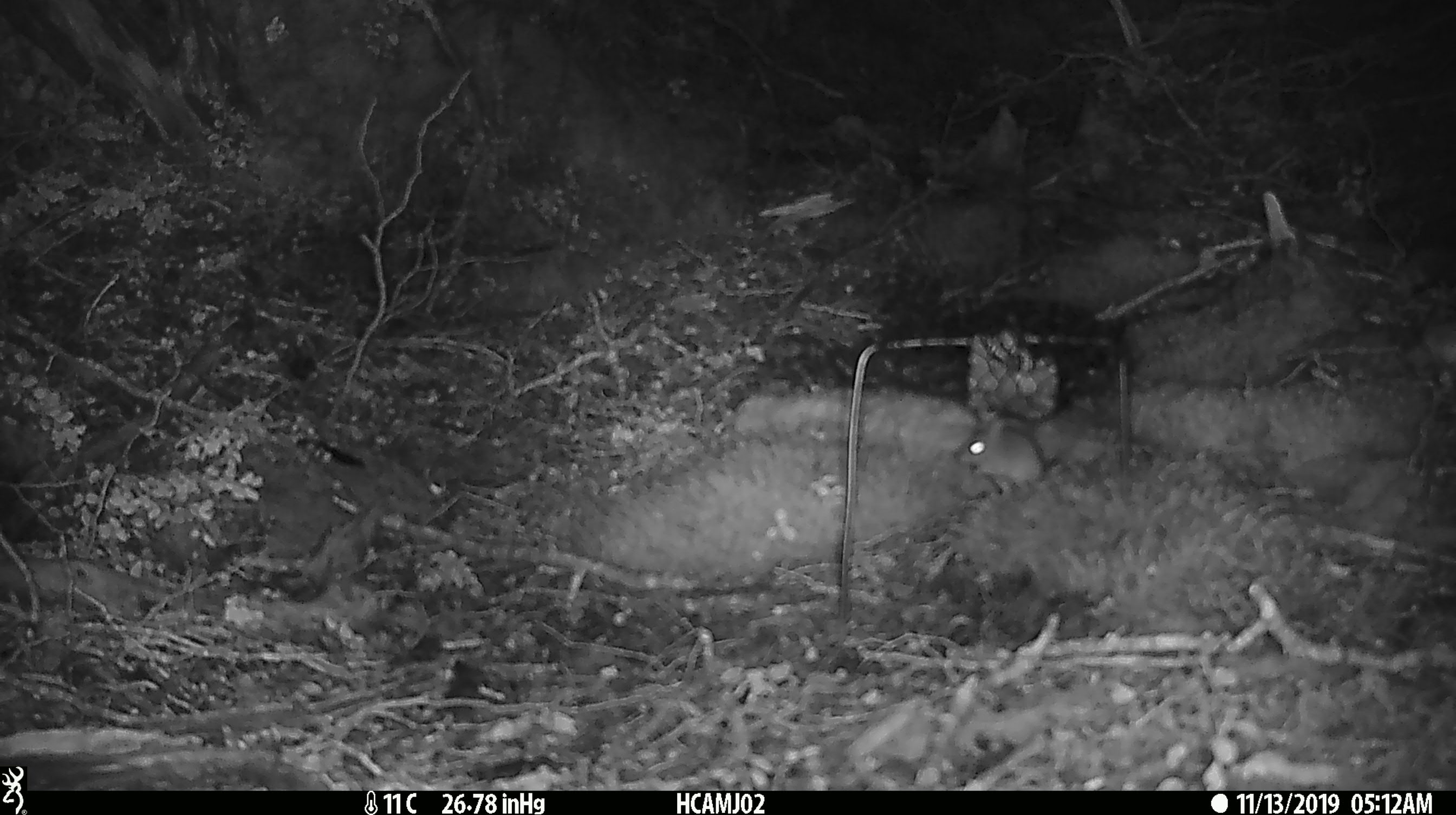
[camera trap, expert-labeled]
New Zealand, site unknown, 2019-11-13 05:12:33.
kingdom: Animalia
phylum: Chordata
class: Mammalia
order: Rodentia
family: Muridae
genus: Mus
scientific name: Mus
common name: mouse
Mouse (Mus).